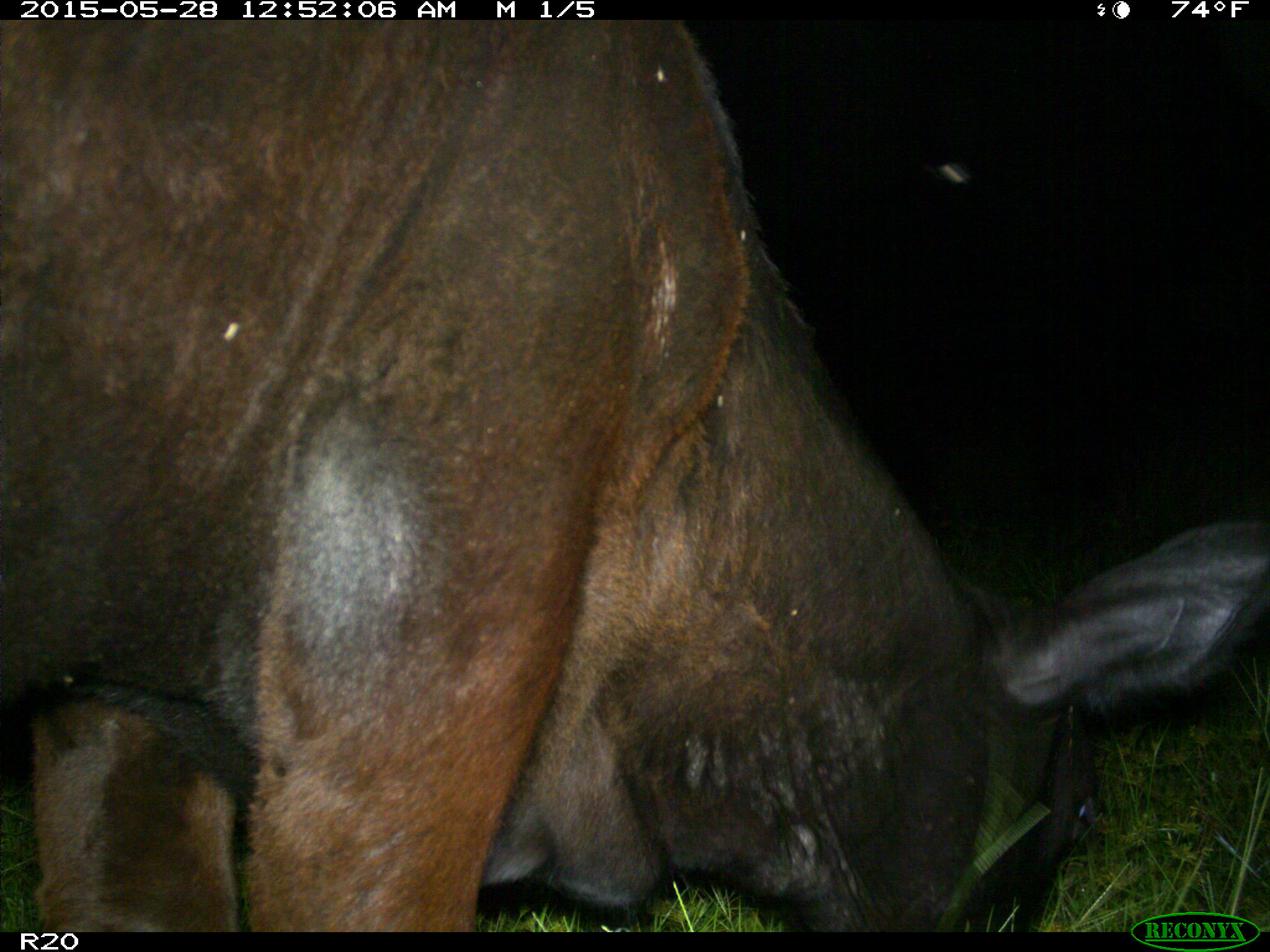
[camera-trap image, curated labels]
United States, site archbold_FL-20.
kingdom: Animalia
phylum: Chordata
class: Mammalia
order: Artiodactyla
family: Bovidae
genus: Bos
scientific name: Bos taurus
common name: domestic cow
Bos taurus (domestic cow).